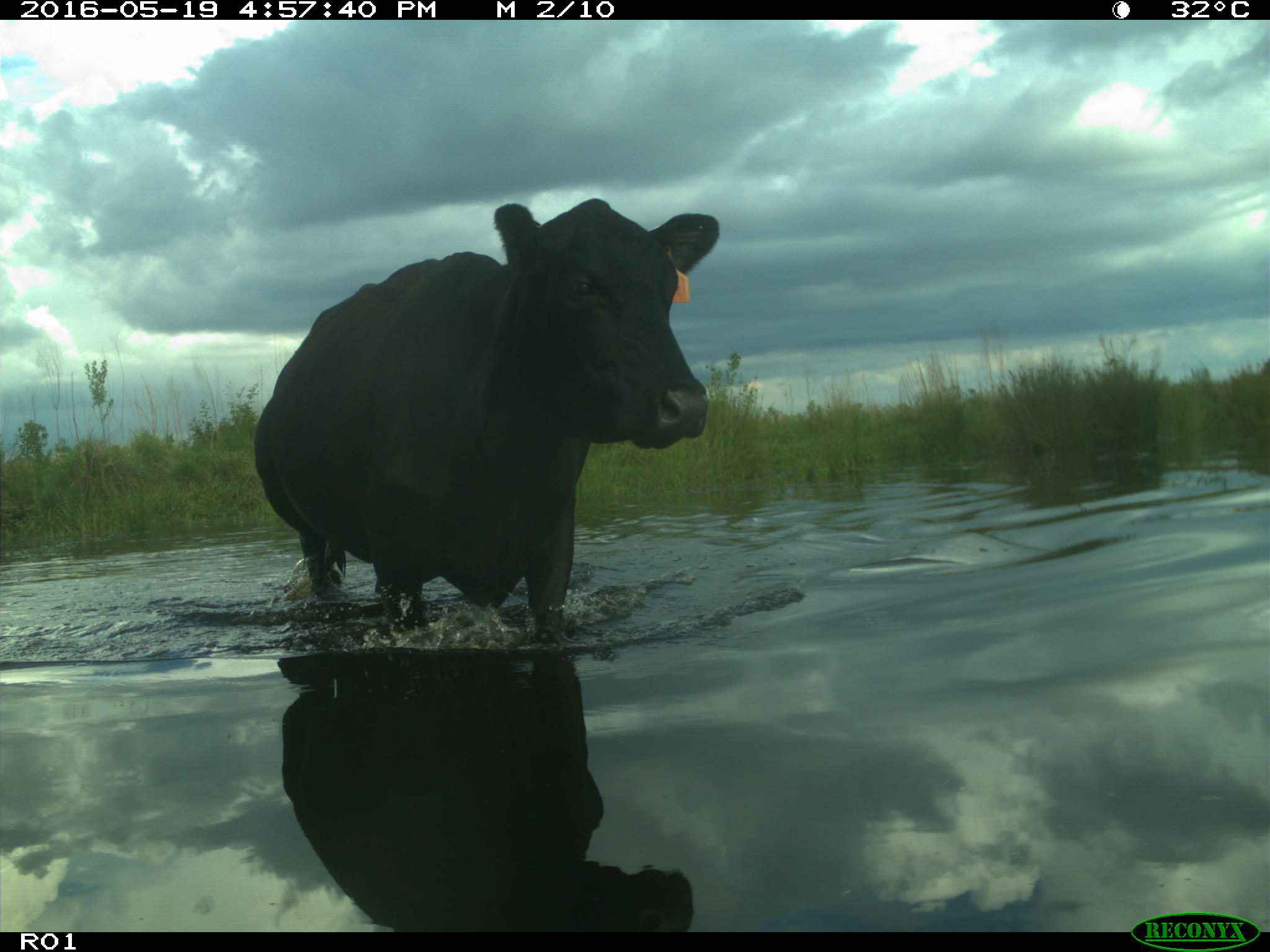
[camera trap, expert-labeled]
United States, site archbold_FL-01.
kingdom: Animalia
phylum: Chordata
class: Mammalia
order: Artiodactyla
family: Bovidae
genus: Bos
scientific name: Bos taurus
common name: domestic cow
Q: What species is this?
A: Bos taurus (domestic cow).